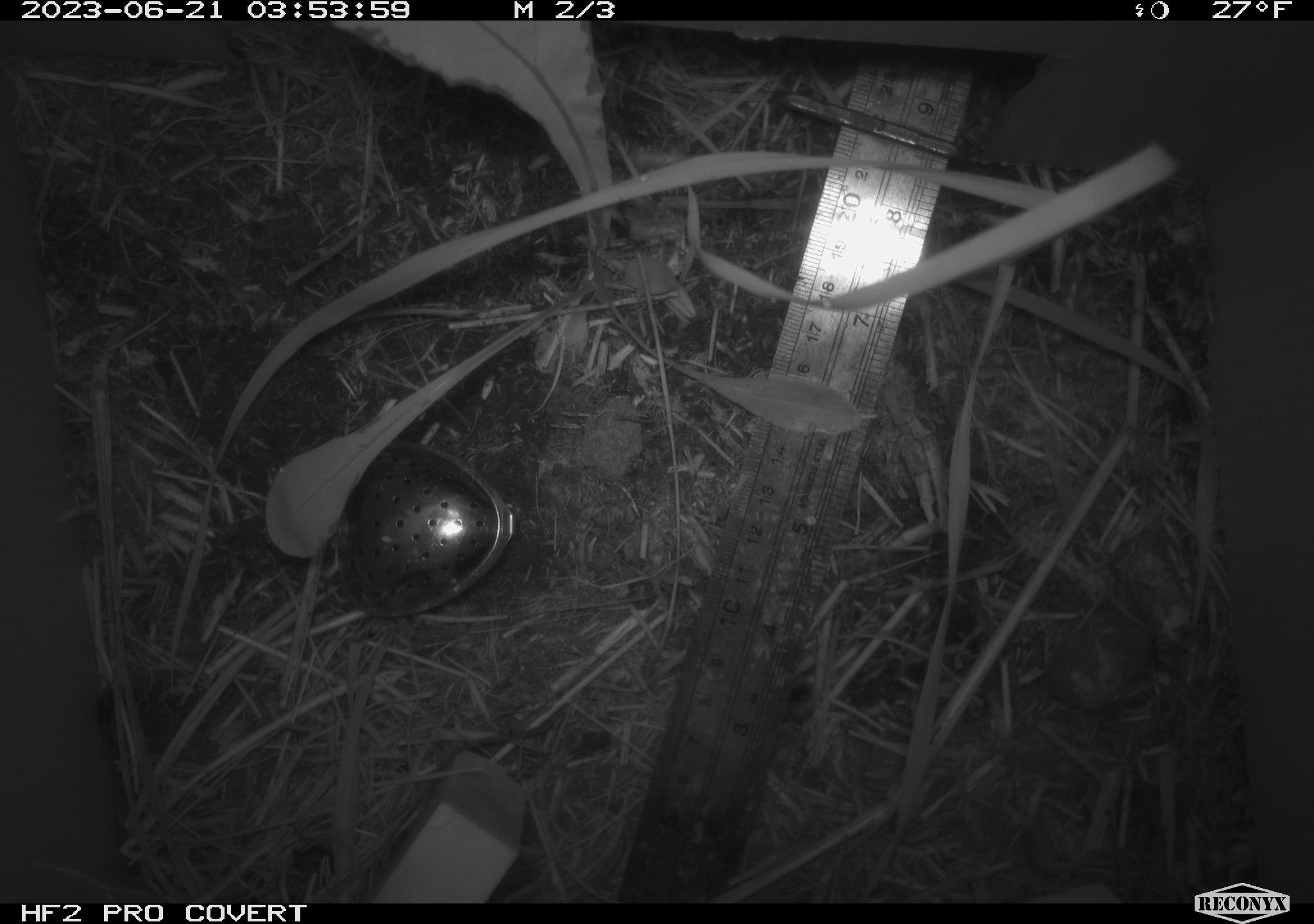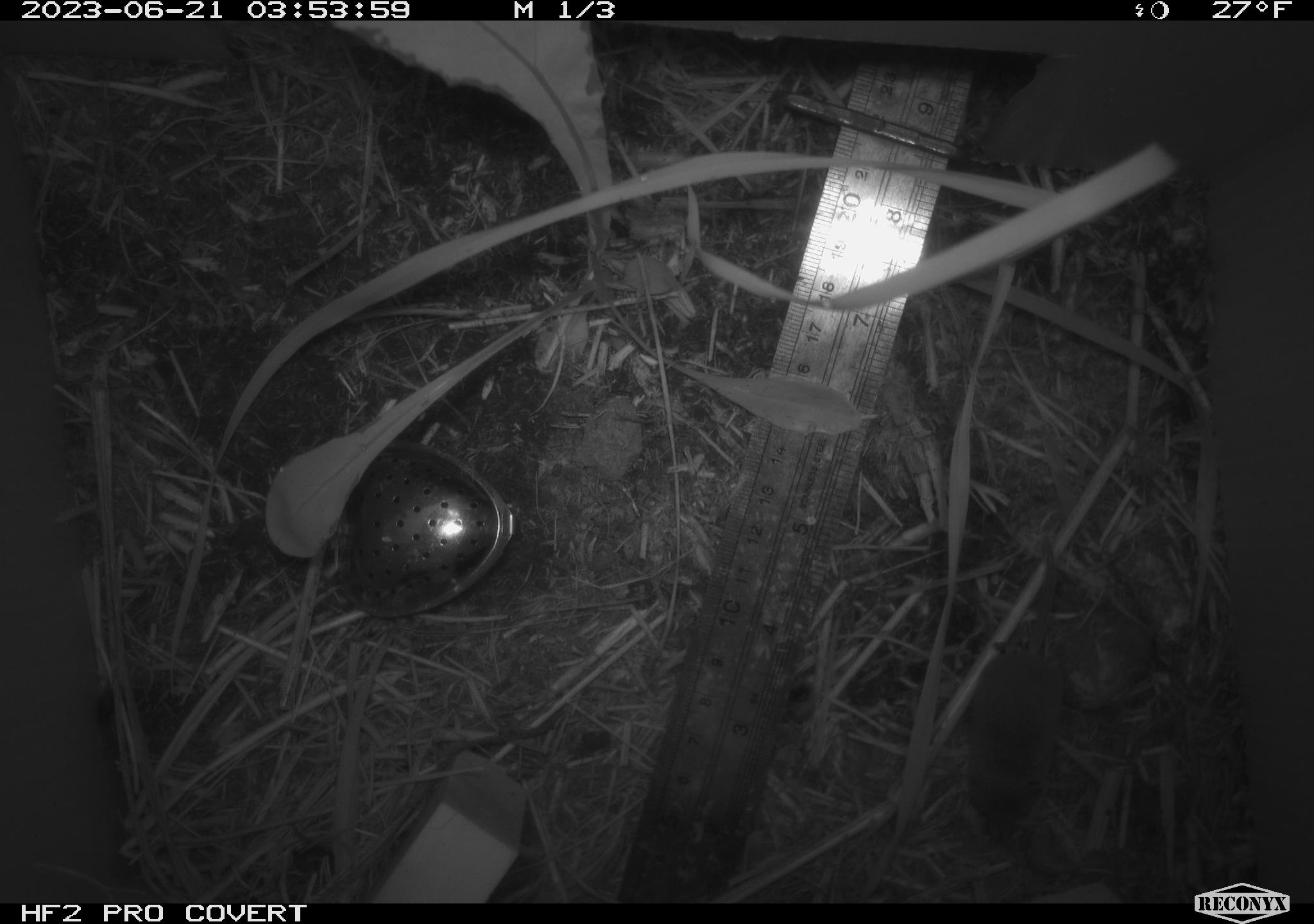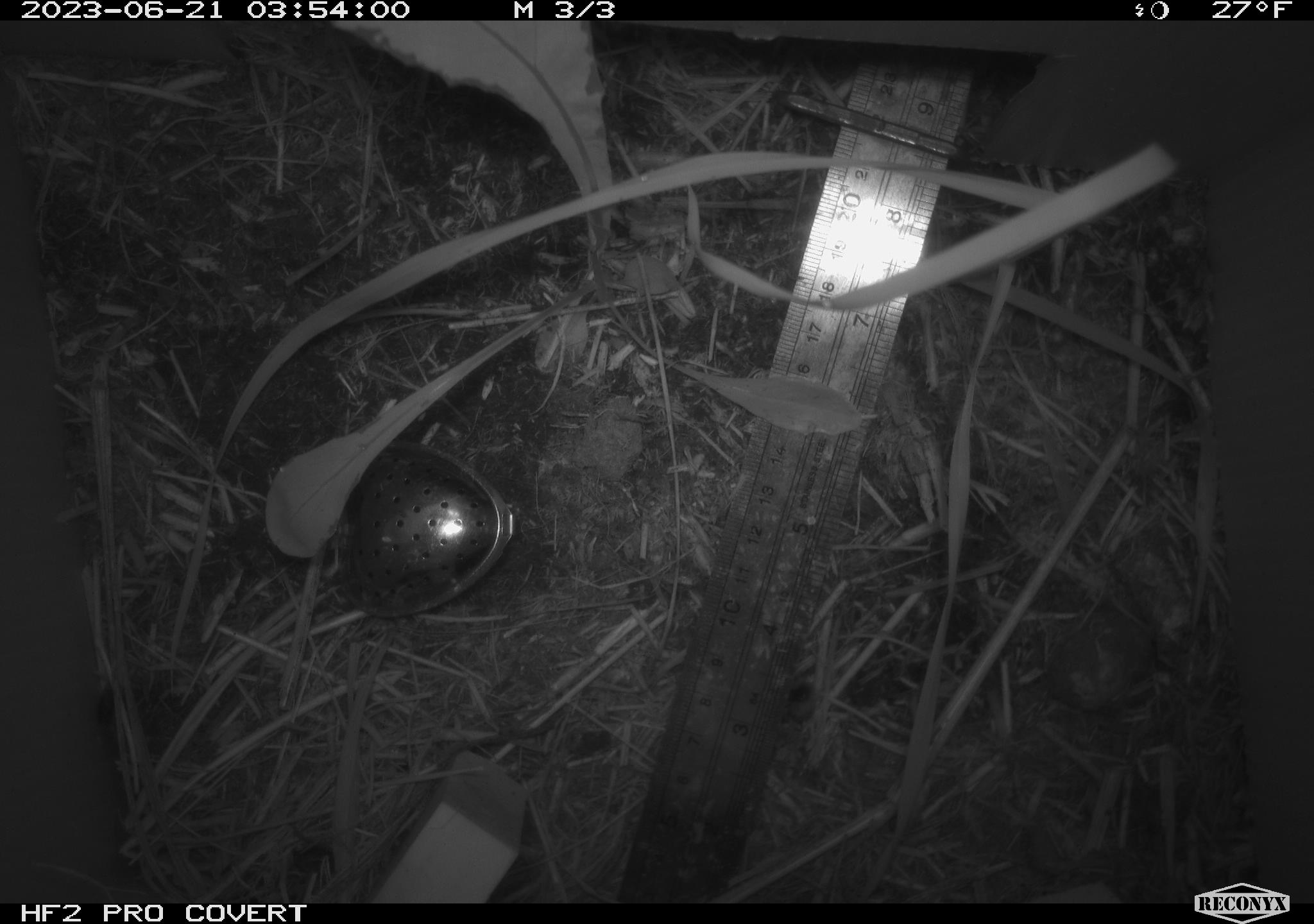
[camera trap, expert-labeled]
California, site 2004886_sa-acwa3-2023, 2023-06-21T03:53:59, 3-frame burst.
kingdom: Animalia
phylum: Chordata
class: Mammalia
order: Eulipotyphla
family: Soricidae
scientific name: Soricidae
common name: shrews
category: soricidae family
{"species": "soricidae family (shrews) (Soricidae)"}